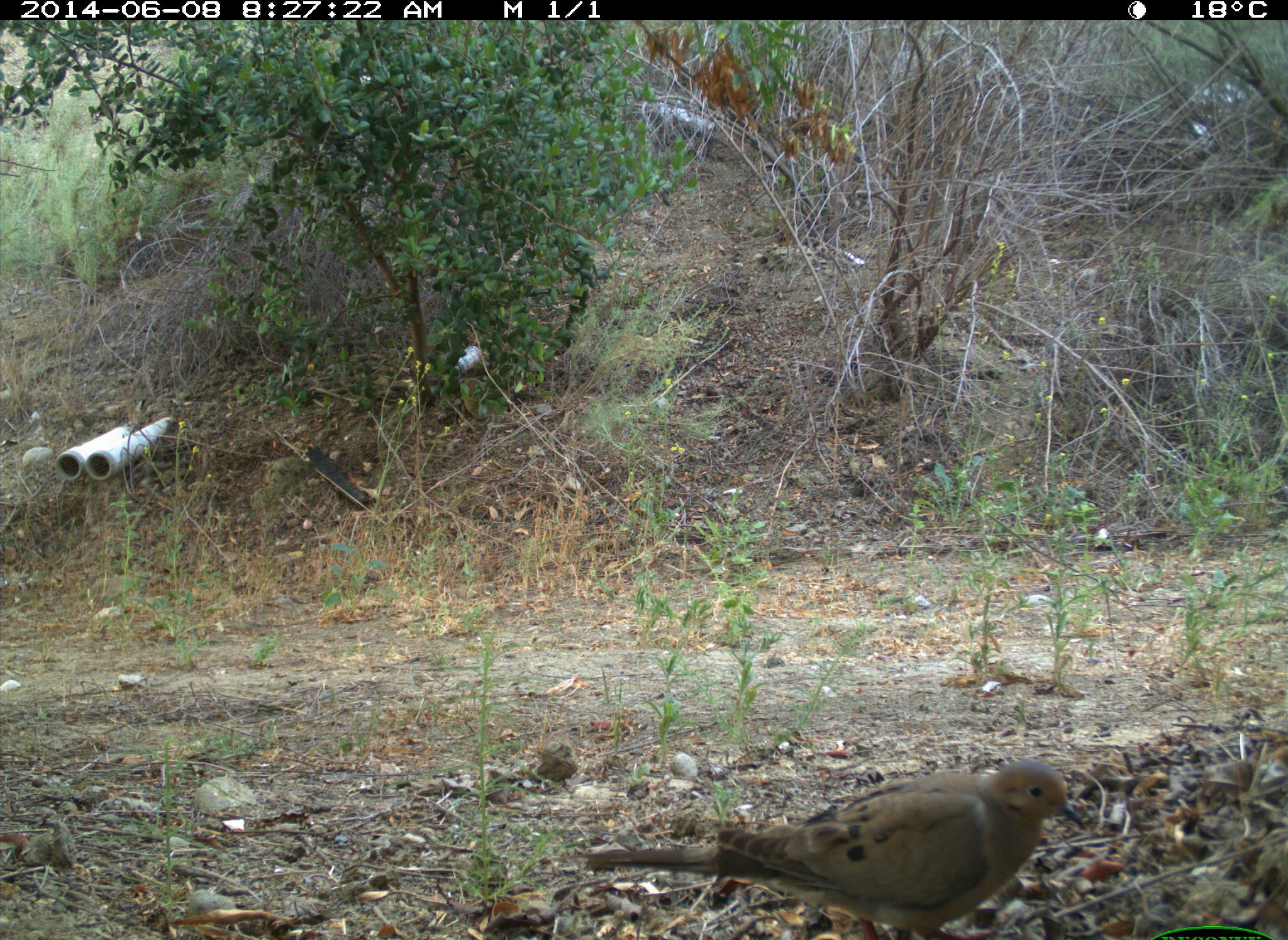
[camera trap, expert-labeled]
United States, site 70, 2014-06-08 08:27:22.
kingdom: Animalia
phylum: Chordata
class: Aves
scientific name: Aves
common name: bird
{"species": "bird (Aves)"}